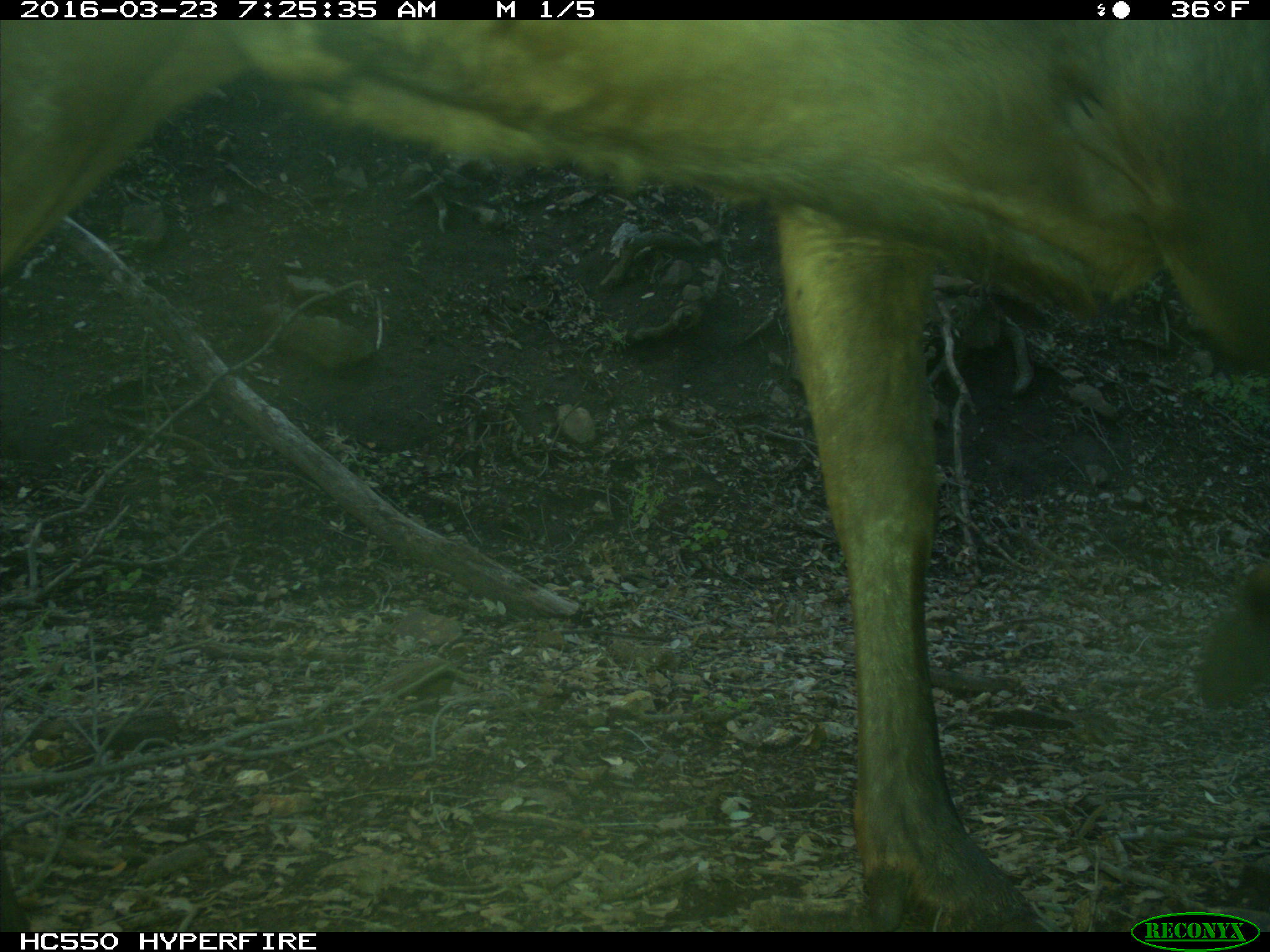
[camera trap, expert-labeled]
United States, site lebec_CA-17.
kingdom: Animalia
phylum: Chordata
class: Mammalia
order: Artiodactyla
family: Cervidae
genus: Cervus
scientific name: Cervus canadensis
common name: elk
Cervus canadensis (elk).